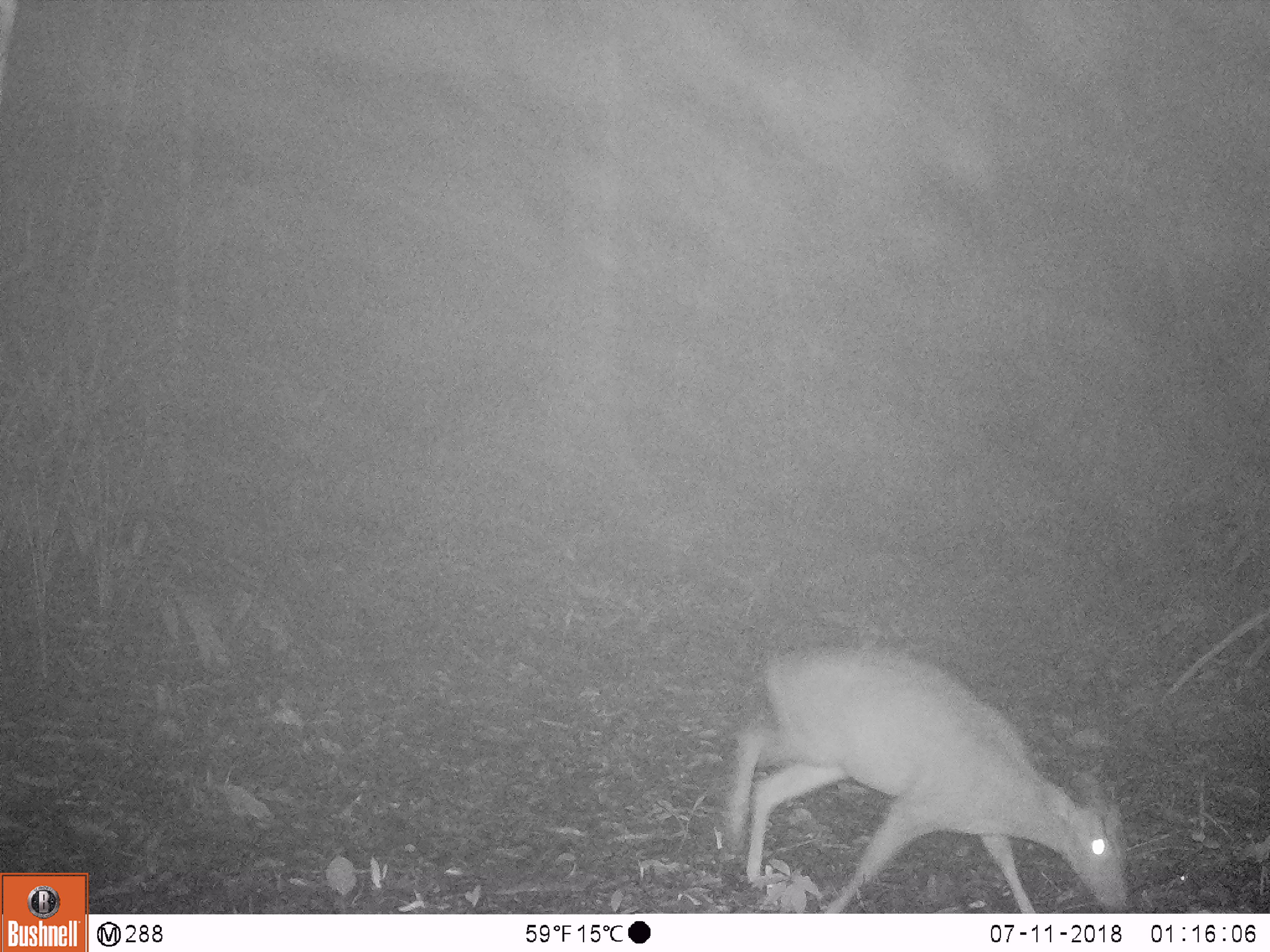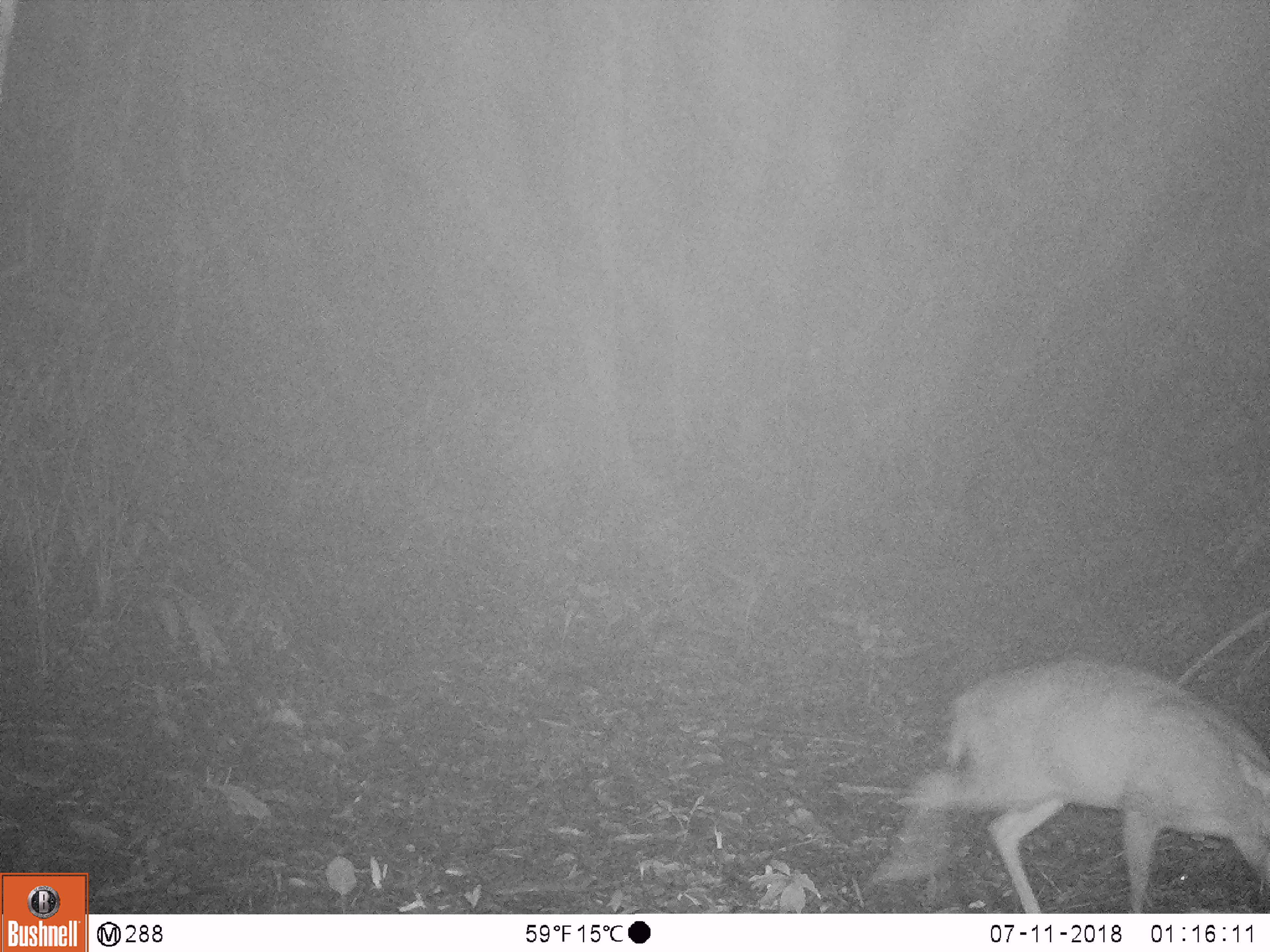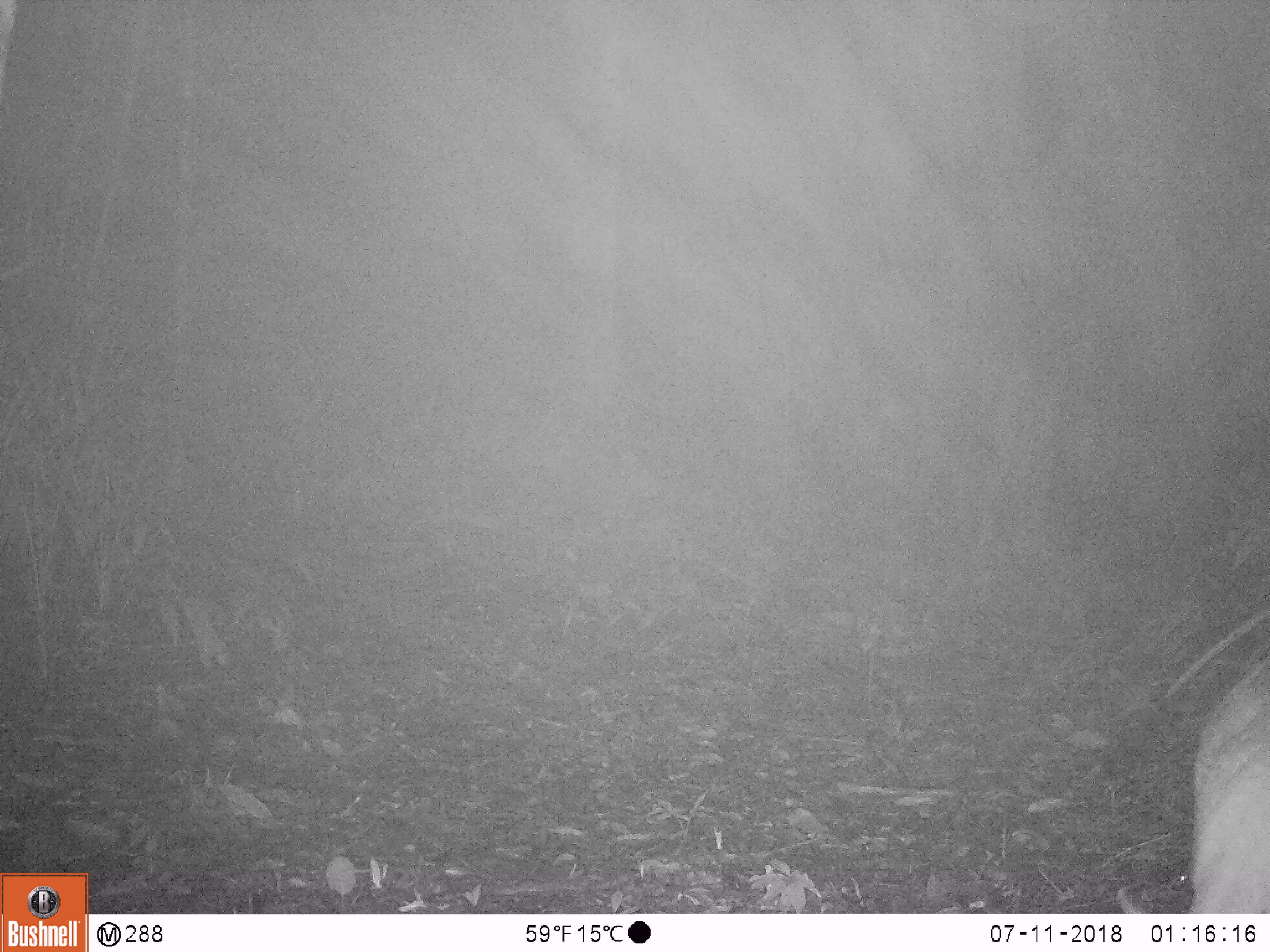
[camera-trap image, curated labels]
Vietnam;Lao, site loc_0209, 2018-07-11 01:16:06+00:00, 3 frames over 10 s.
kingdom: Animalia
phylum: Chordata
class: Mammalia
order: Artiodactyla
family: Cervidae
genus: Muntiacus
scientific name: Muntiacus rooseveltorum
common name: roosevelt's muntjac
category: roosevelts muntjac group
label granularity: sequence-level